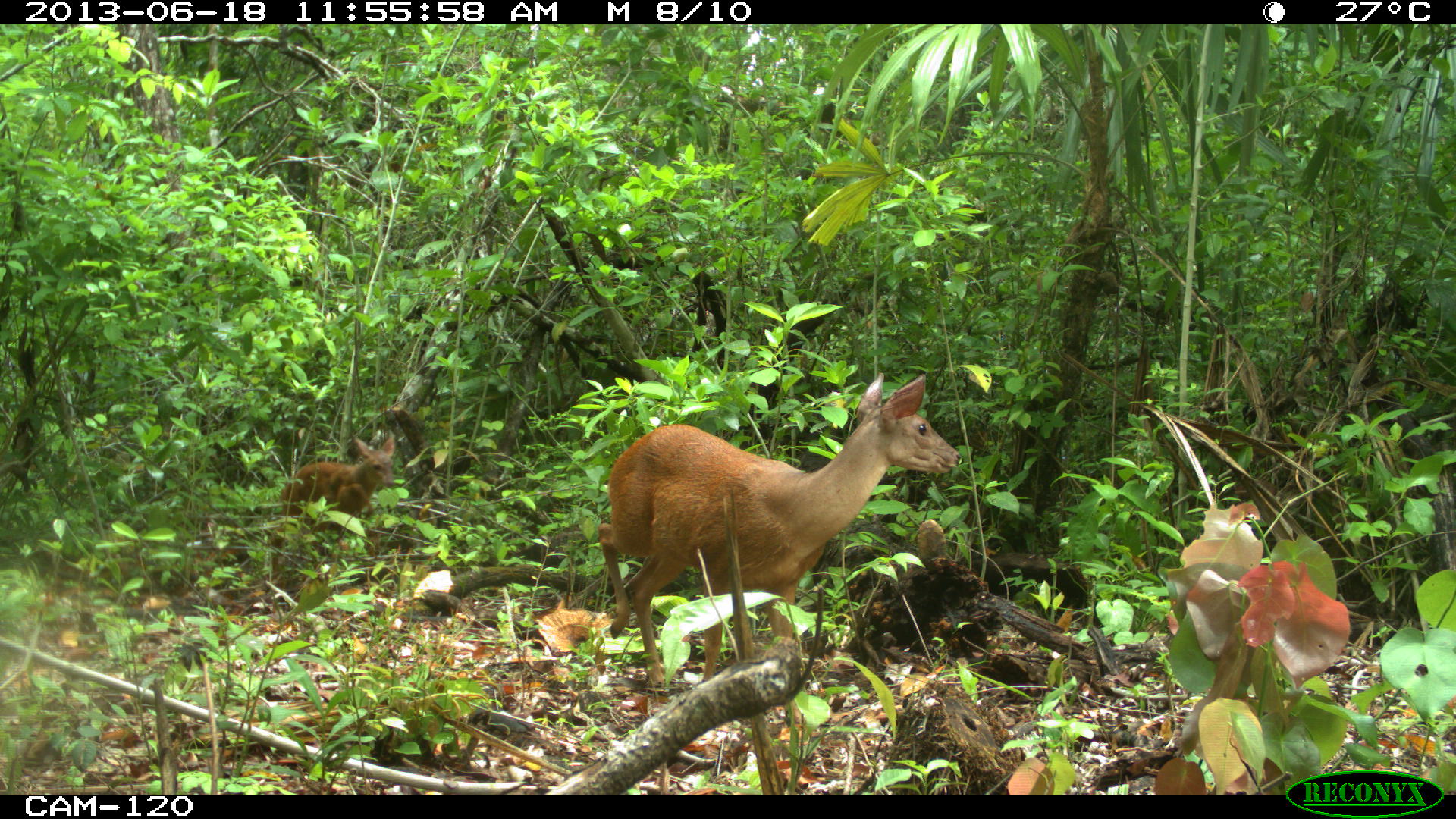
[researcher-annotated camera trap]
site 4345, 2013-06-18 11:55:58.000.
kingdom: Animalia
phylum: Chordata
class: Mammalia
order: Artiodactyla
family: Cervidae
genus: Mazama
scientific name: Mazama temama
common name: central american red brocket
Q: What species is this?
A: Mazama temama (central american red brocket).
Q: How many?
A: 2.